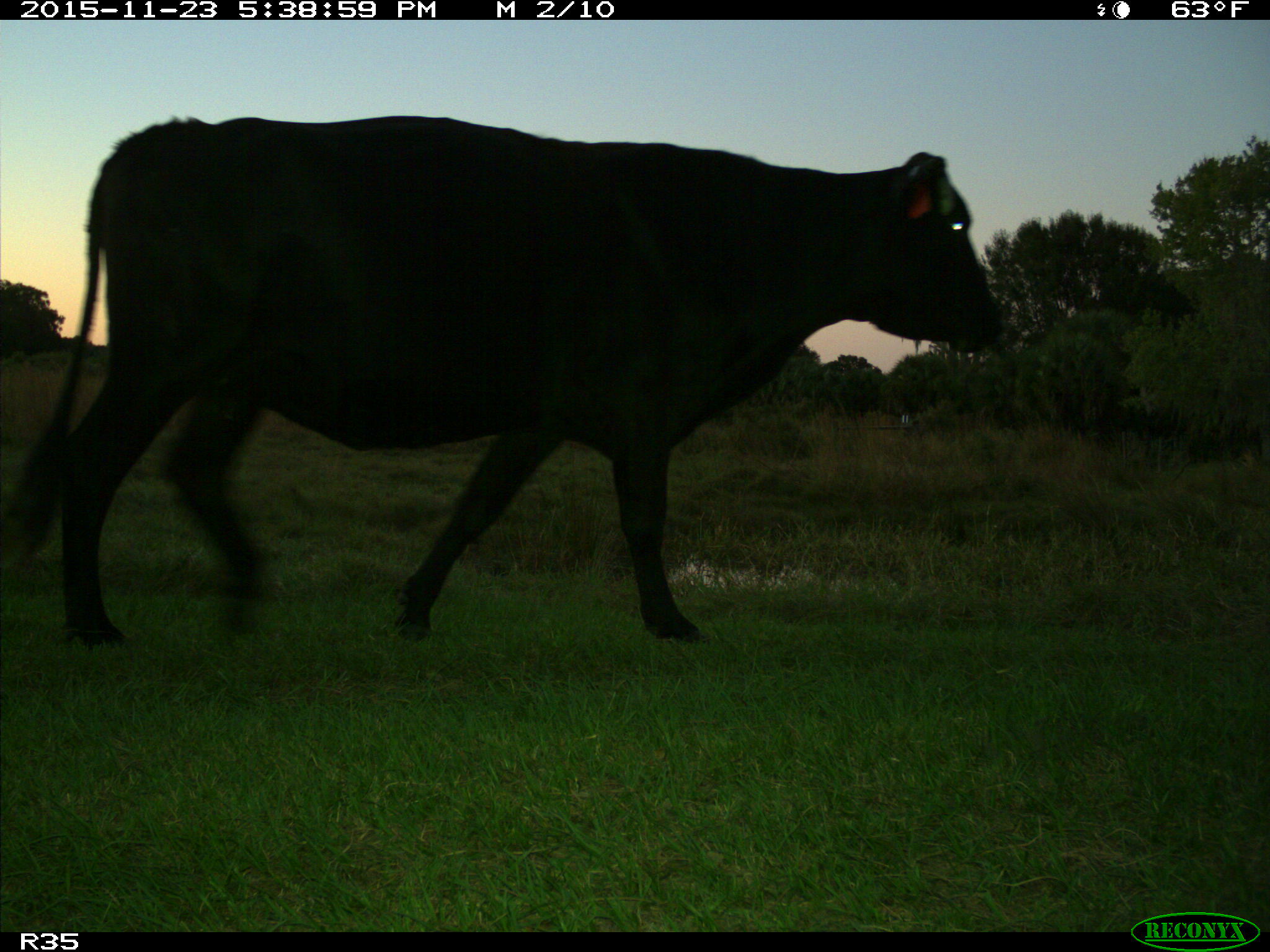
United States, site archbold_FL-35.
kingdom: Animalia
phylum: Chordata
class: Mammalia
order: Artiodactyla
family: Bovidae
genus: Bos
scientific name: Bos taurus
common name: domestic cow